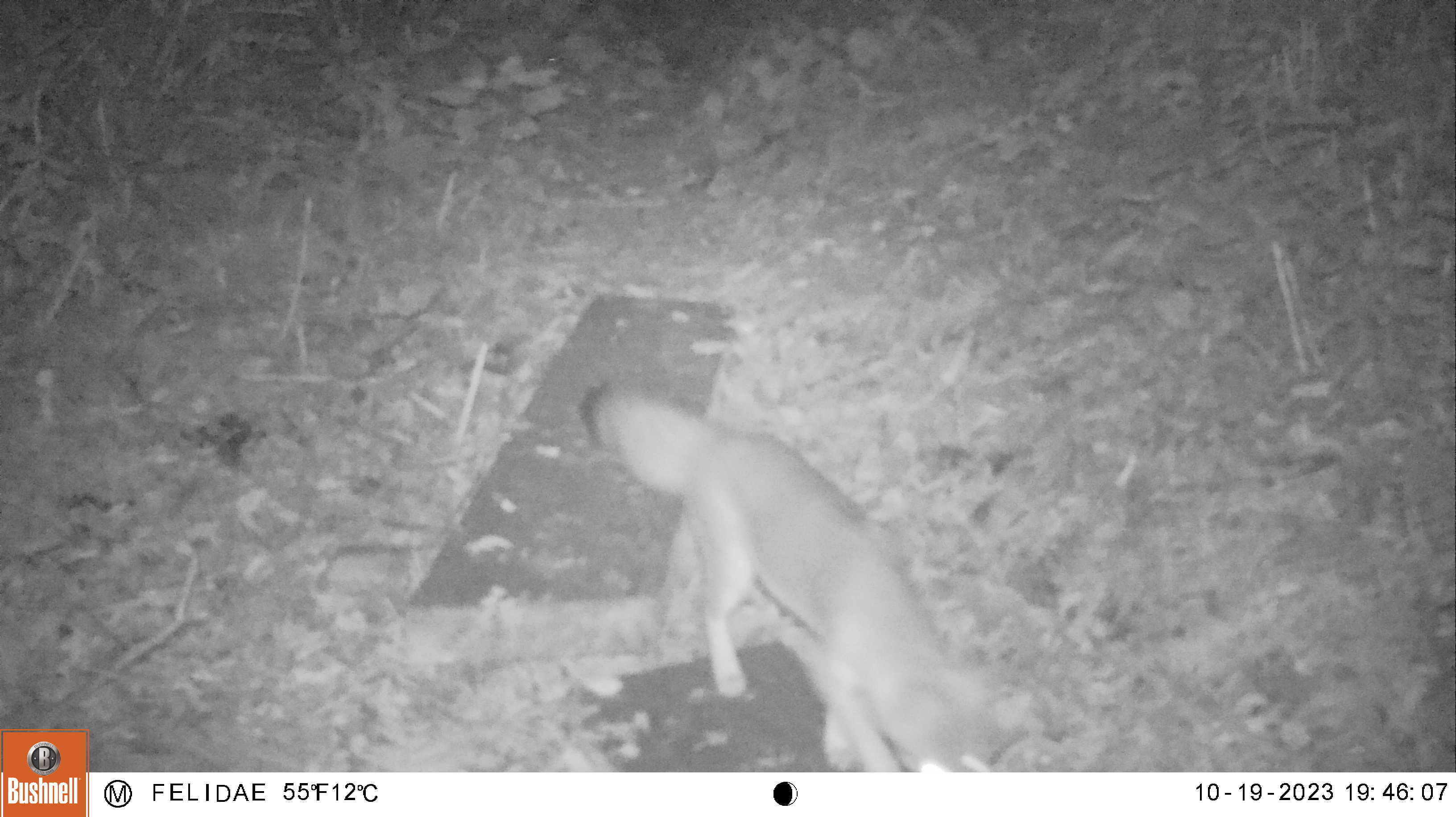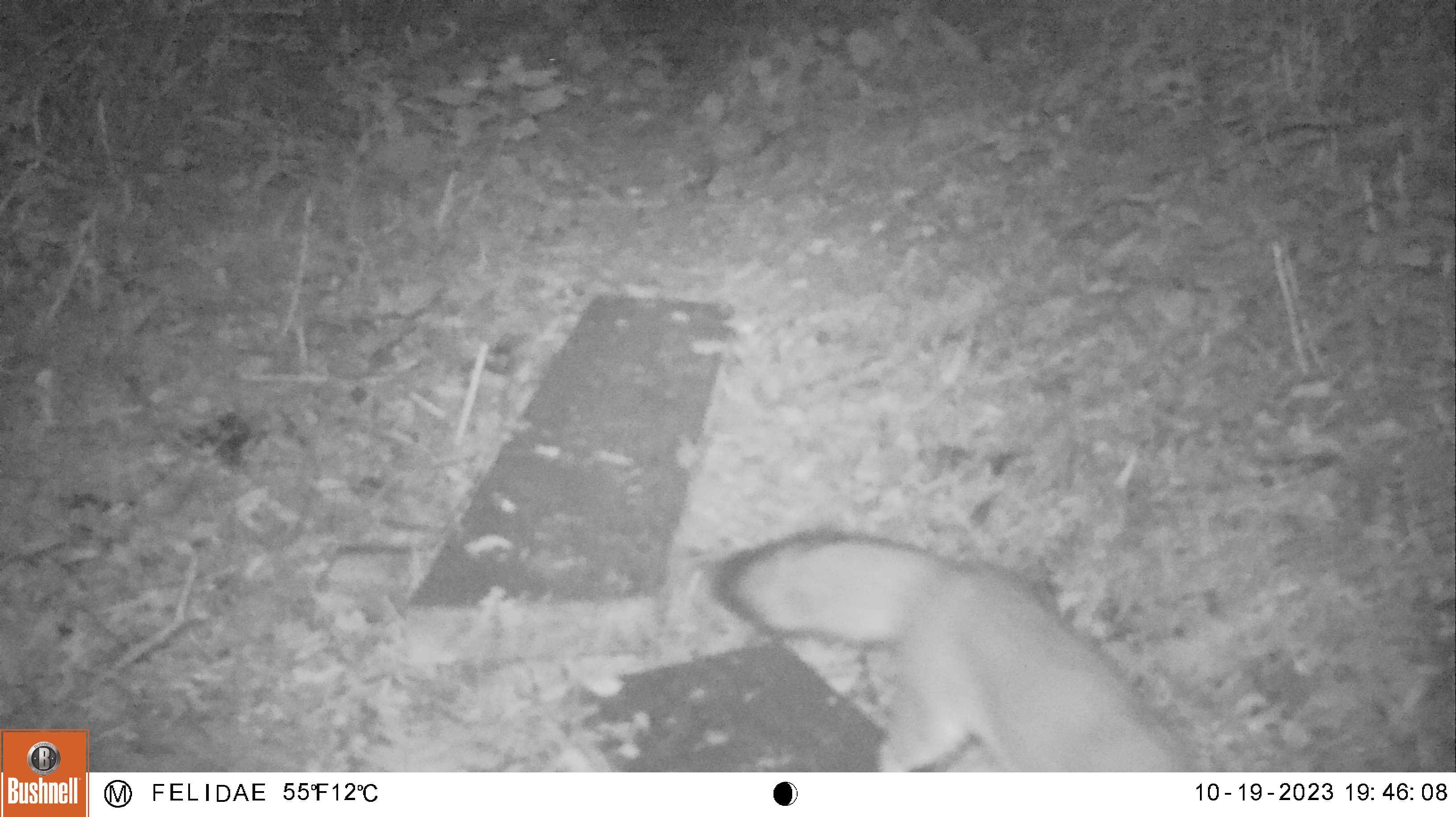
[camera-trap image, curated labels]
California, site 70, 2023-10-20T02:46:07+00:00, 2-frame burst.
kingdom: Animalia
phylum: Chordata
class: Mammalia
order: Carnivora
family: Canidae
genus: Urocyon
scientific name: Urocyon cinereoargenteus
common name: gray fox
Gray fox (Urocyon cinereoargenteus).